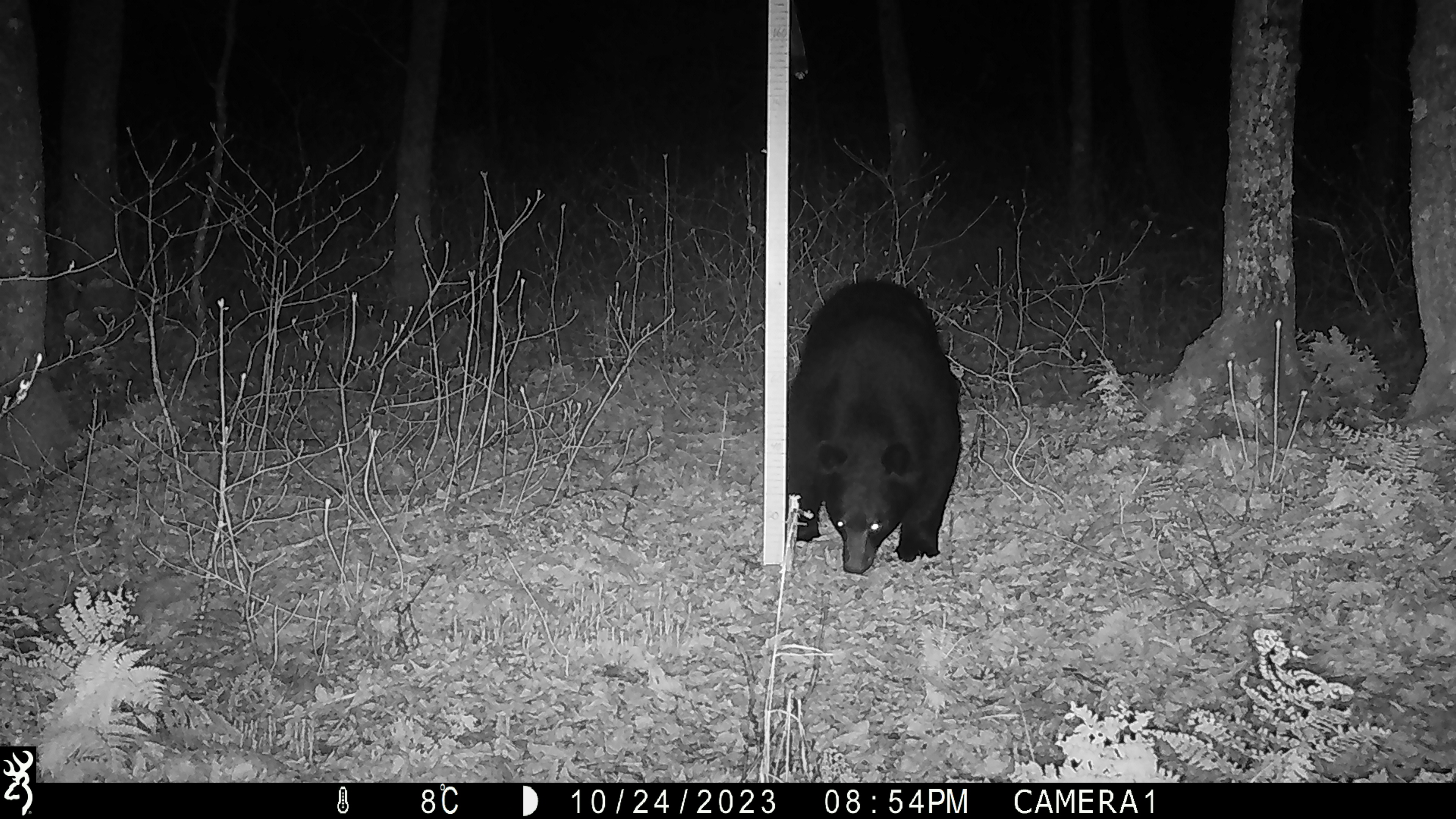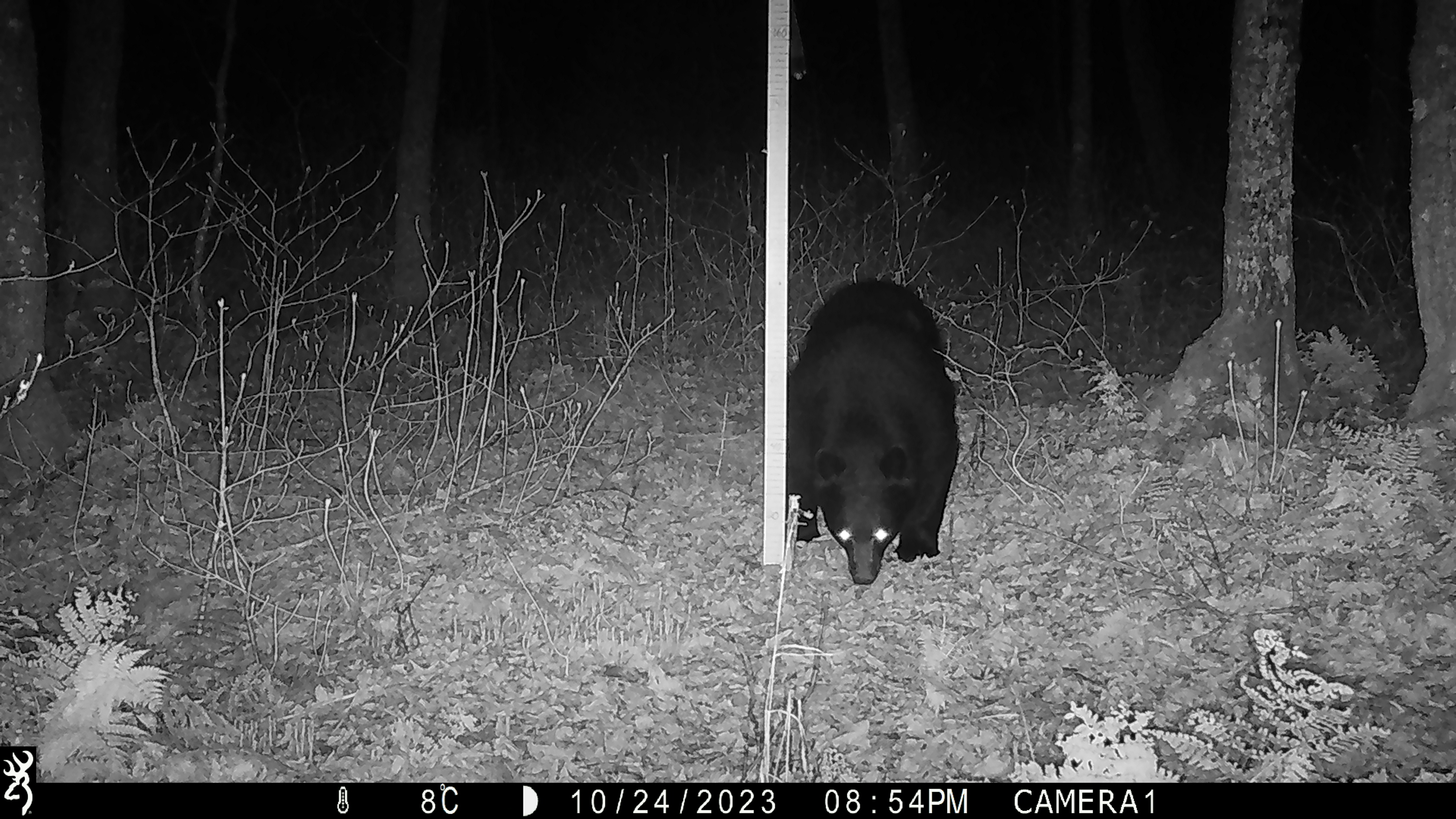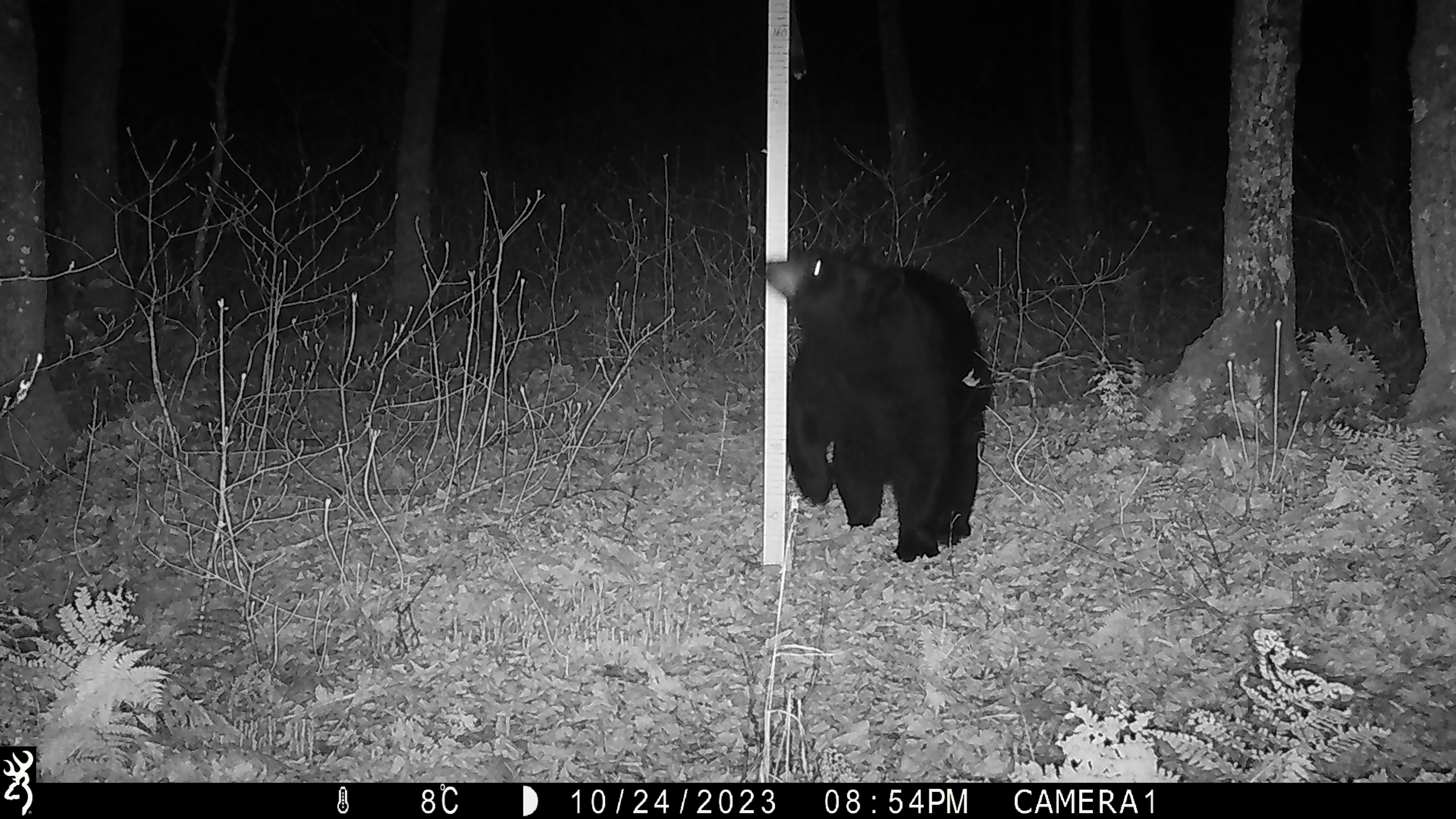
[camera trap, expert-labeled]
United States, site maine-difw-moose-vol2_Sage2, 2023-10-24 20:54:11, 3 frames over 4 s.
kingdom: Animalia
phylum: Chordata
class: Mammalia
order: Carnivora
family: Ursidae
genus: Ursus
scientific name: Ursus americanus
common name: black bear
Black bear (Ursus americanus).